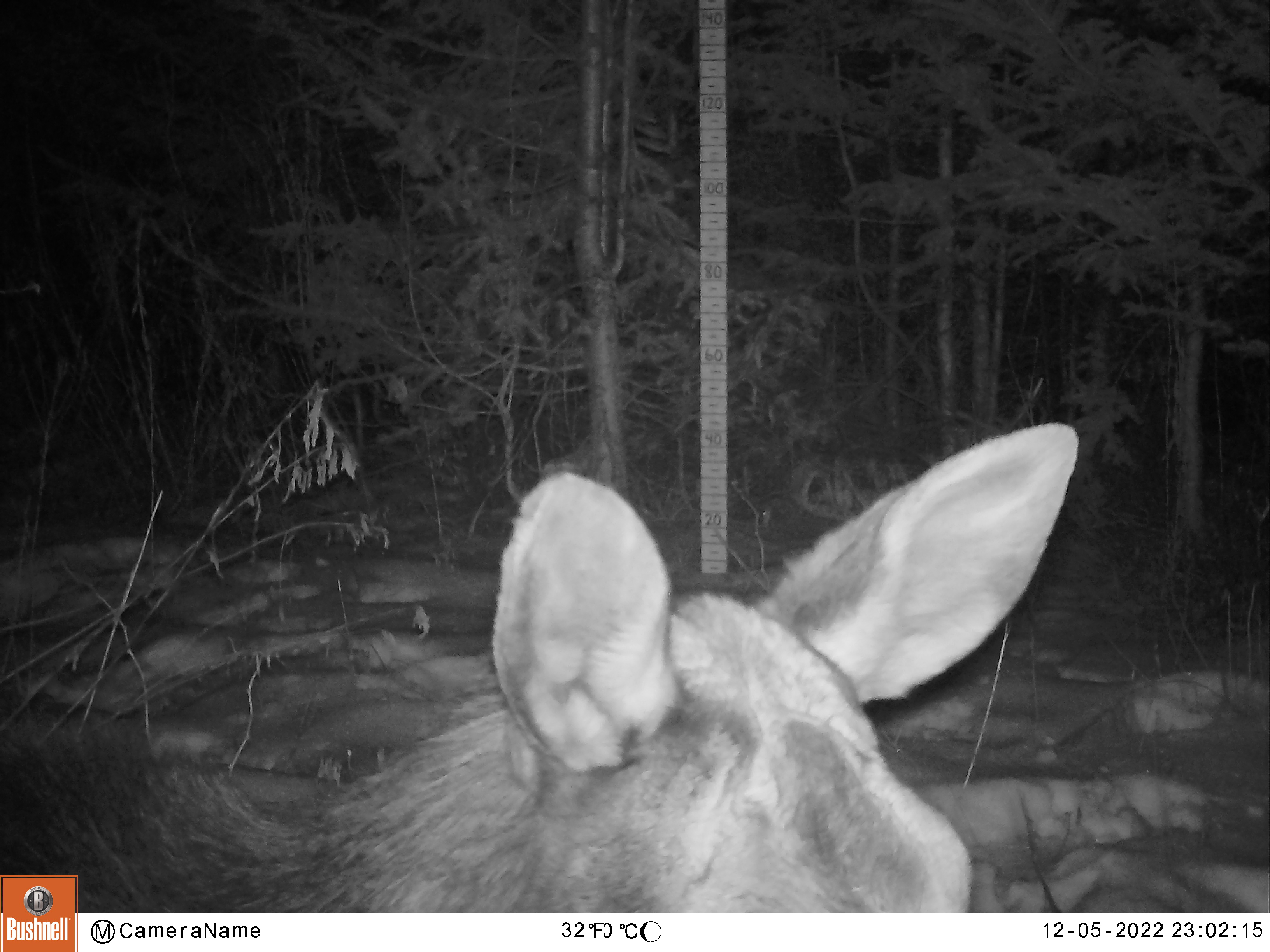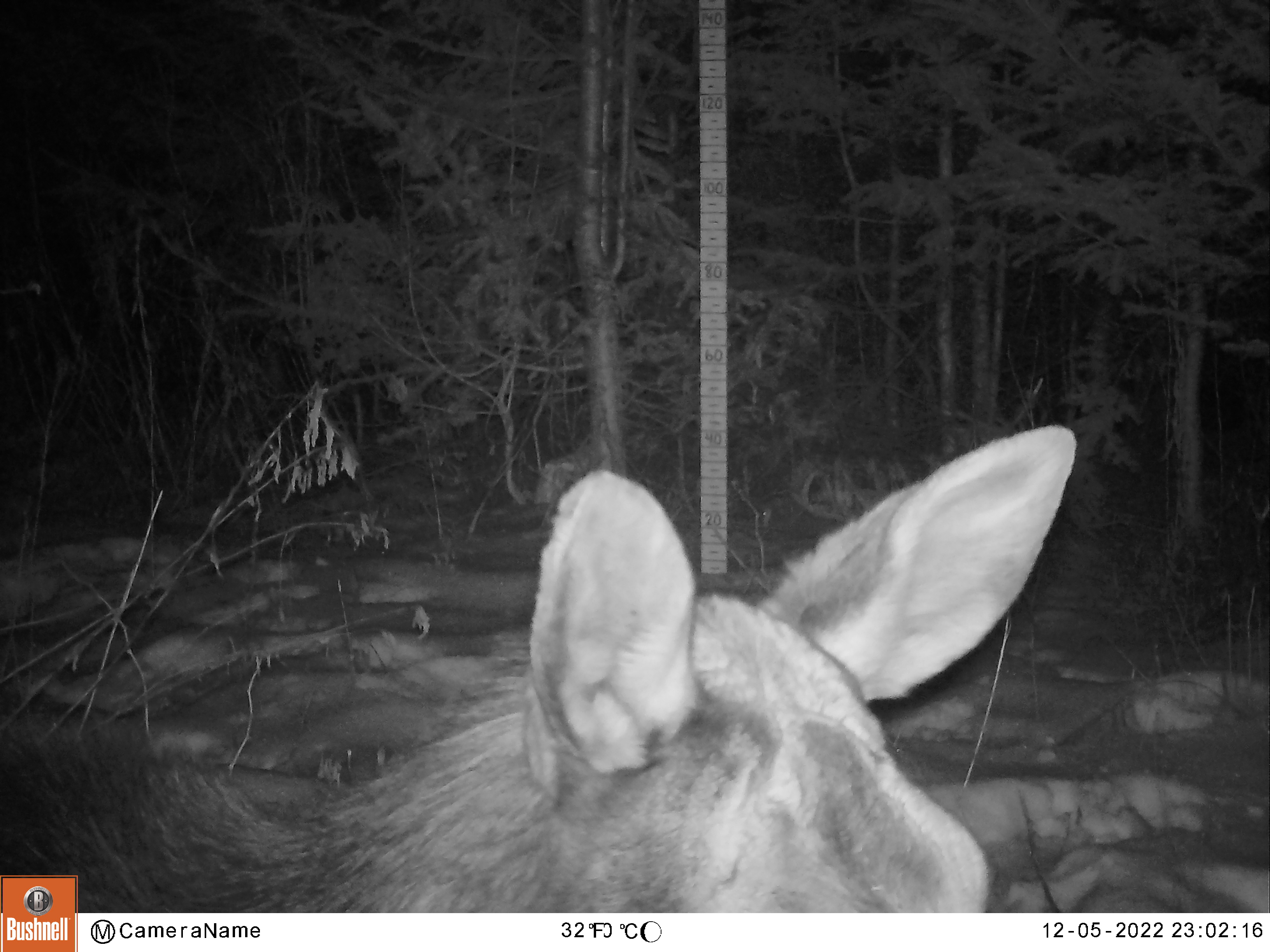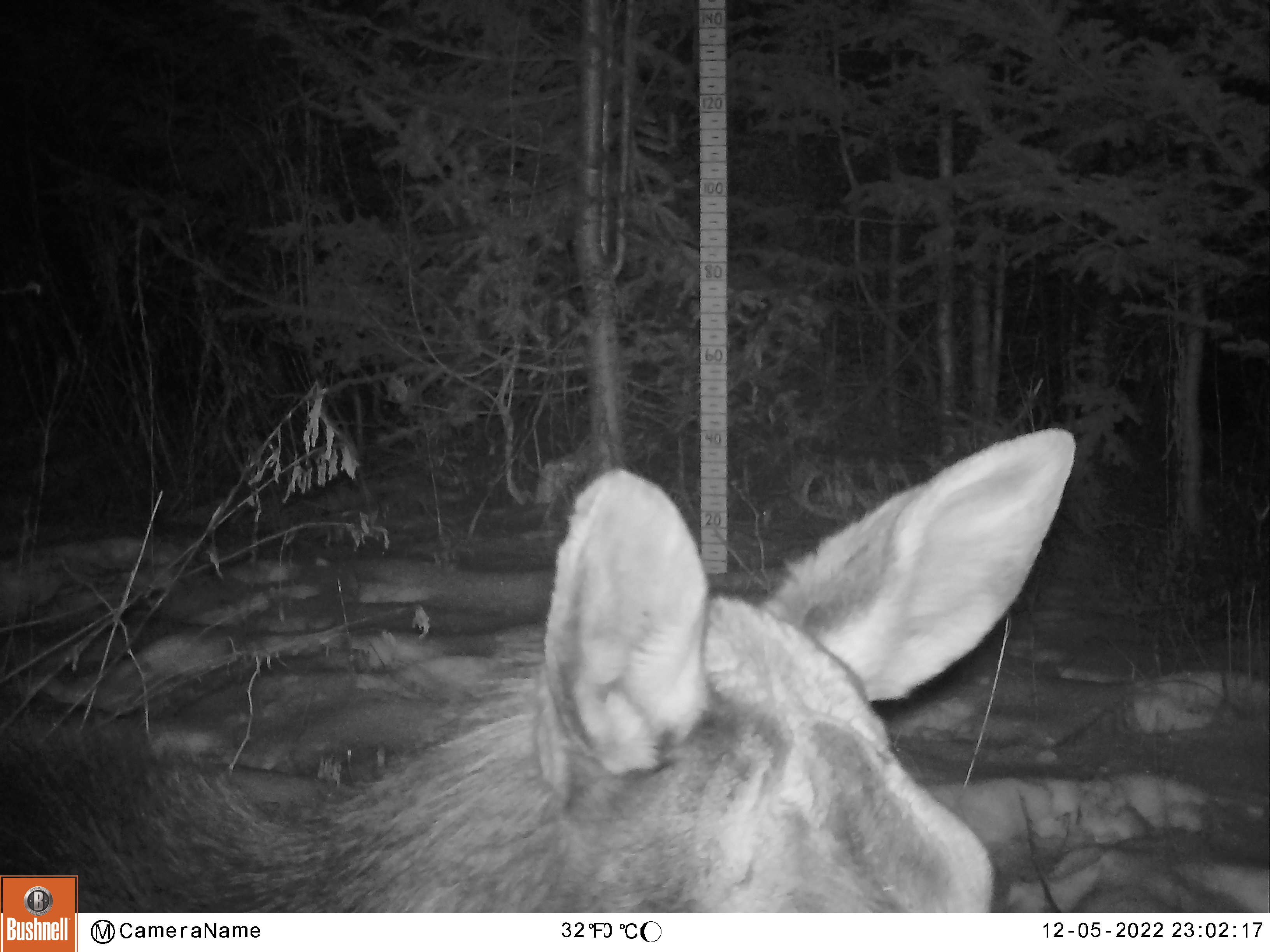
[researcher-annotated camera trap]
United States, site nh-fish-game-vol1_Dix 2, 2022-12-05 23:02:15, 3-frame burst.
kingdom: Animalia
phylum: Chordata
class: Mammalia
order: Artiodactyla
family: Cervidae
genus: Alces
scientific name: Alces alces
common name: moose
Moose (Alces alces).